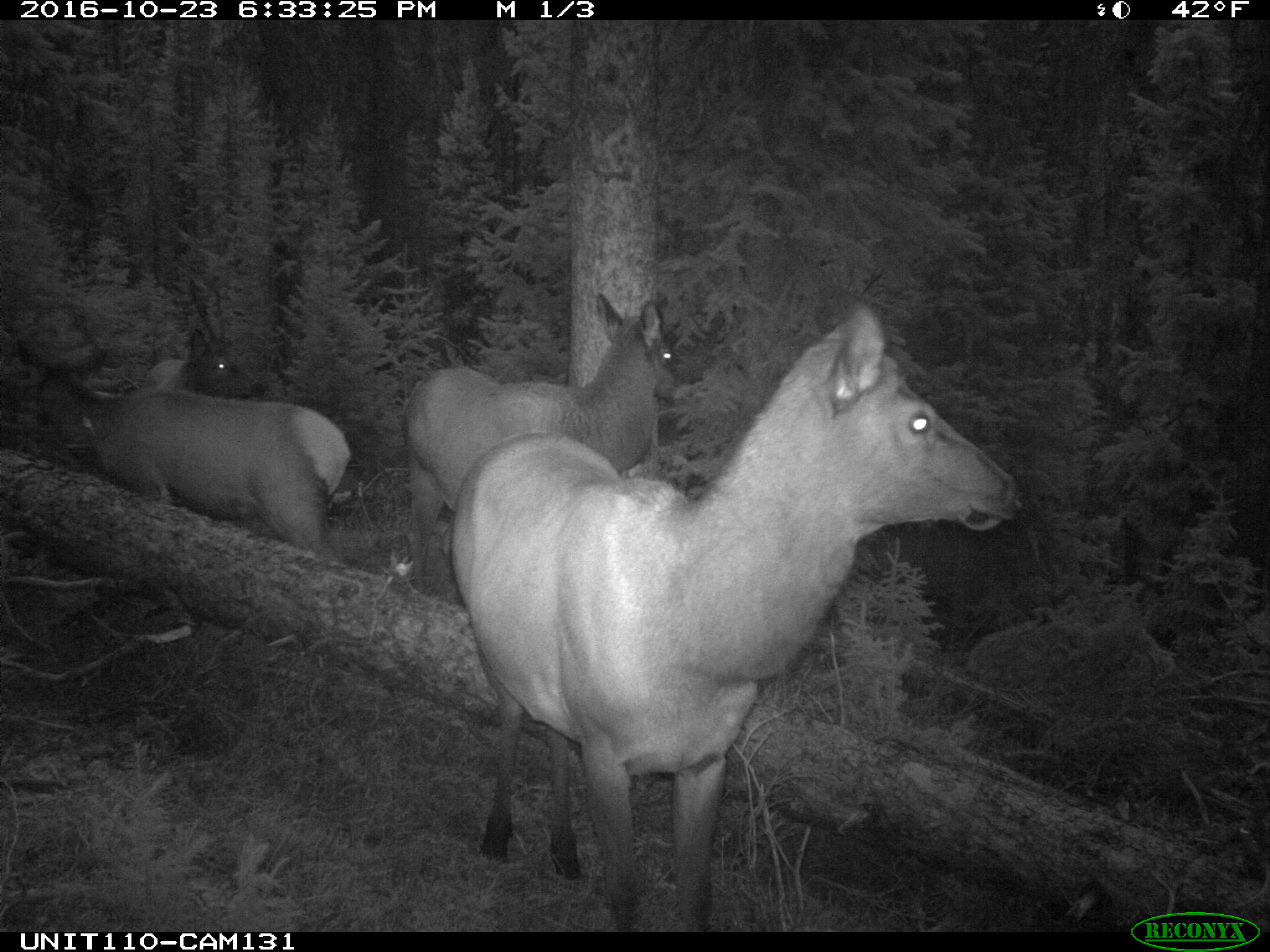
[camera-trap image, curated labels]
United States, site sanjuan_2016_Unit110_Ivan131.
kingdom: Animalia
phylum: Chordata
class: Mammalia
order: Artiodactyla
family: Cervidae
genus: Cervus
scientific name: Cervus elaphus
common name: red deer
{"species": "Cervus elaphus (red deer)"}